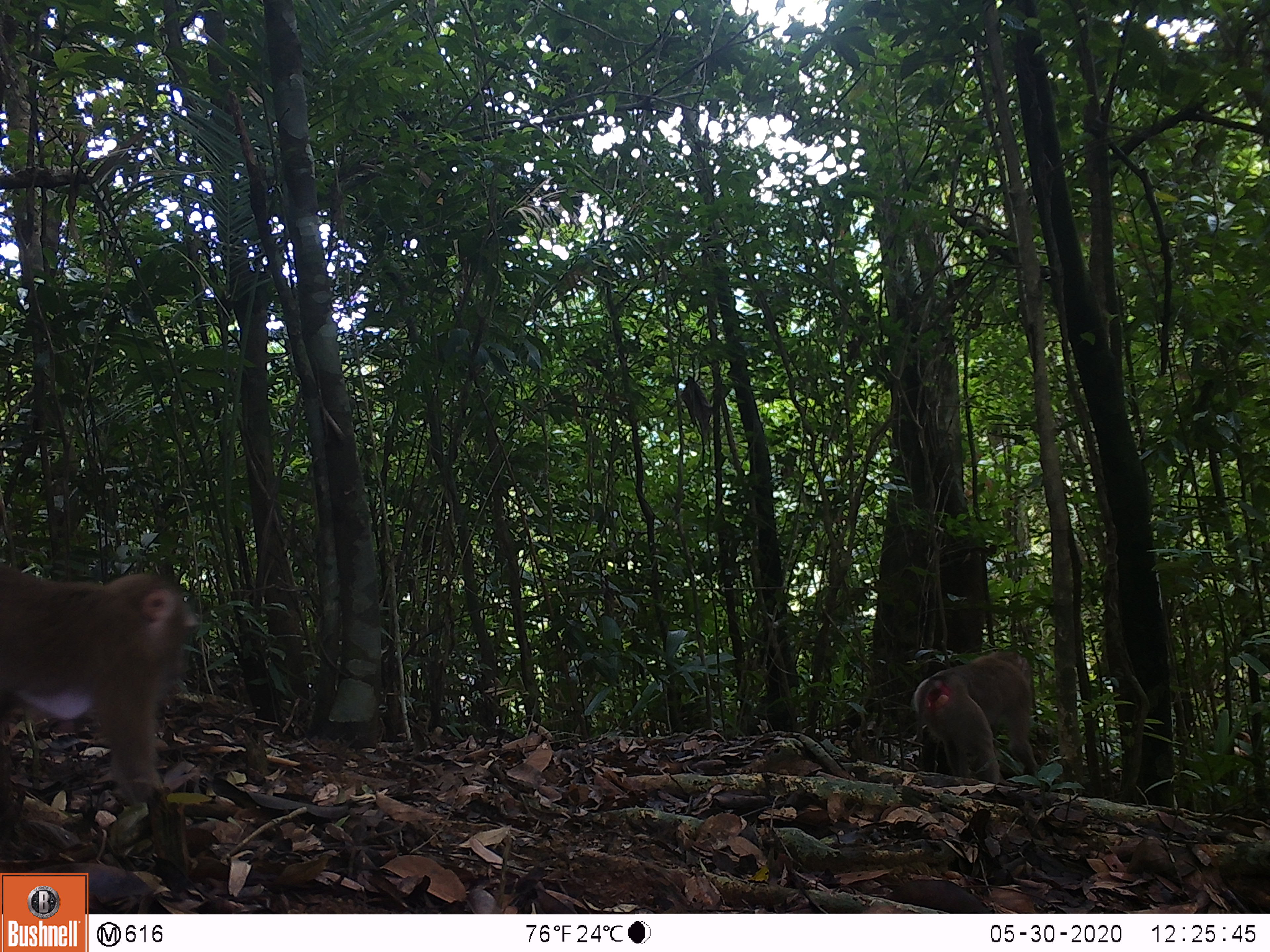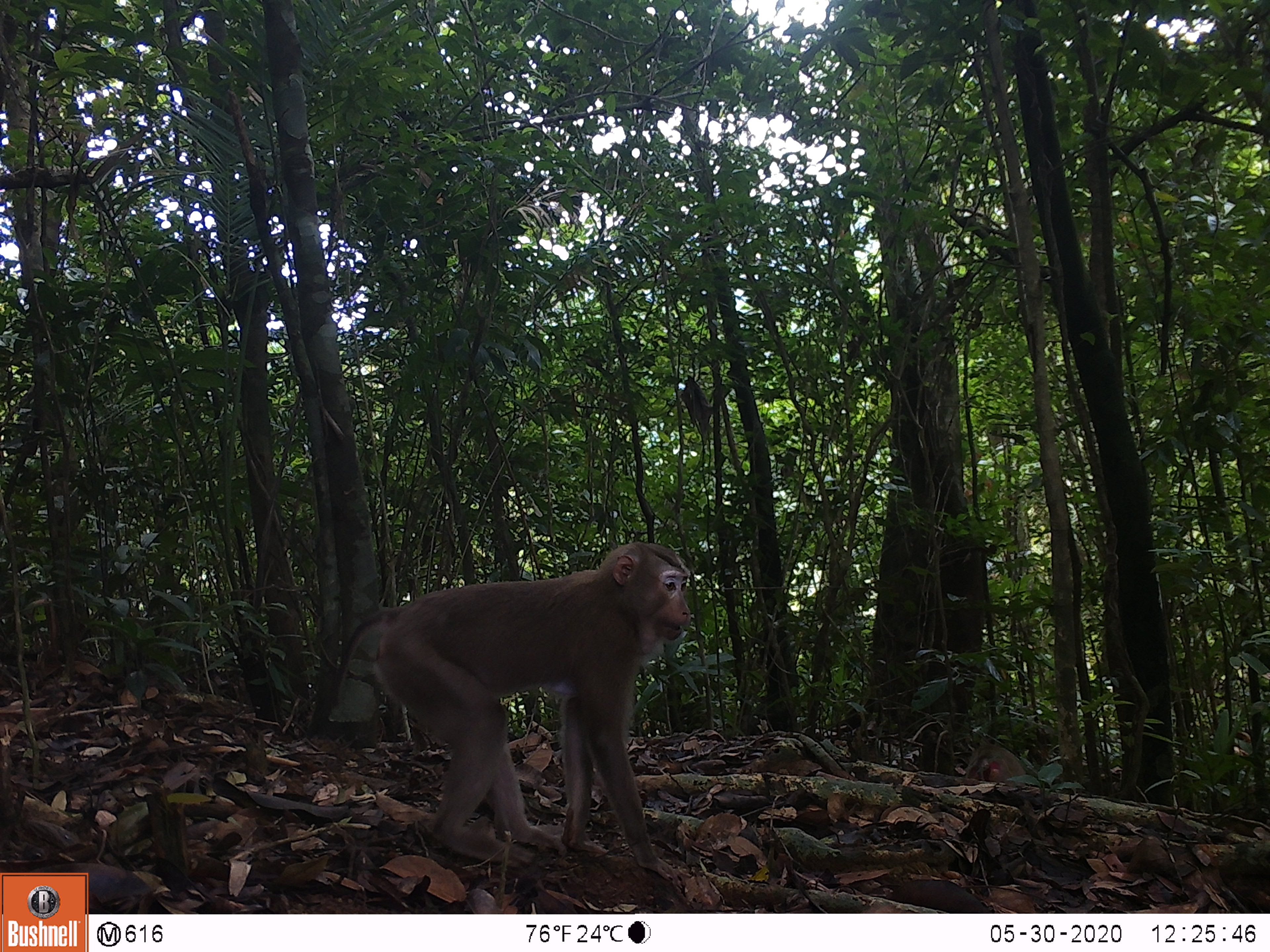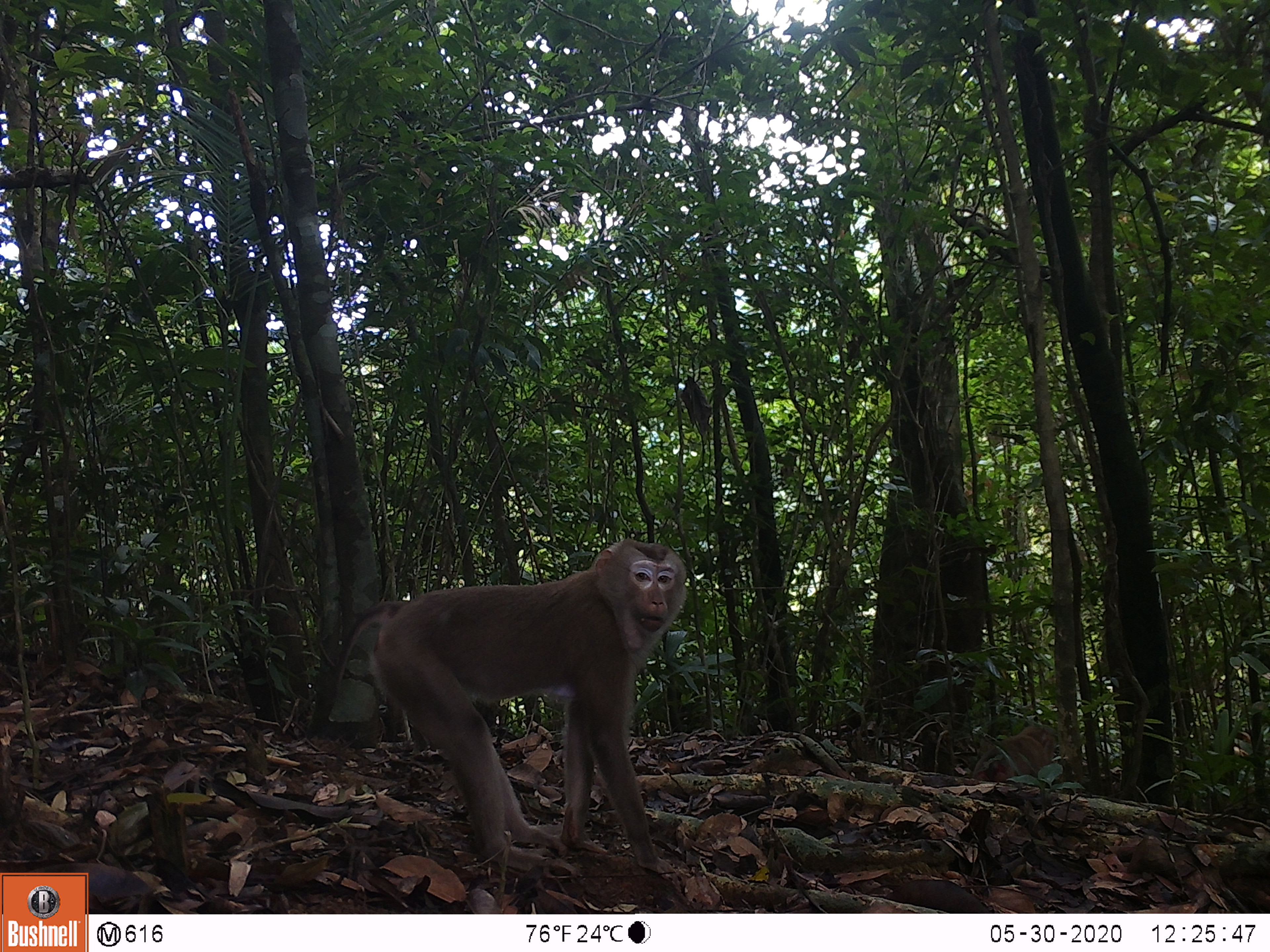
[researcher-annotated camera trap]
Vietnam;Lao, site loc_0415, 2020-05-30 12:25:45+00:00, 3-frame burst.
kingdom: Animalia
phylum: Chordata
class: Mammalia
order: Primates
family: Cercopithecidae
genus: Macaca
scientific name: Macaca nemestrina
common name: pig-tailed macaque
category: pig tailed macaque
Pig tailed macaque (pig-tailed macaque) (Macaca nemestrina). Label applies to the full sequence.